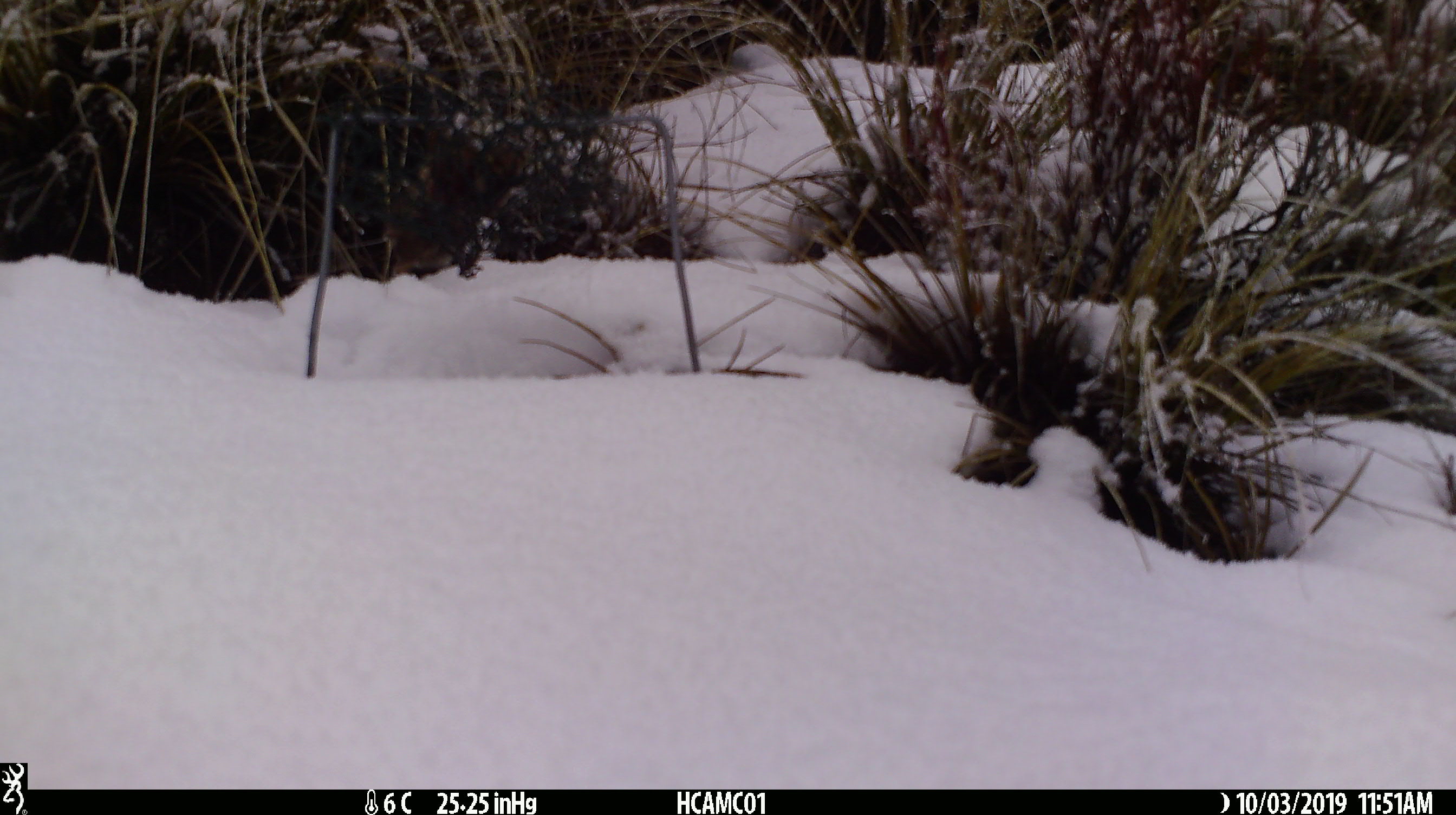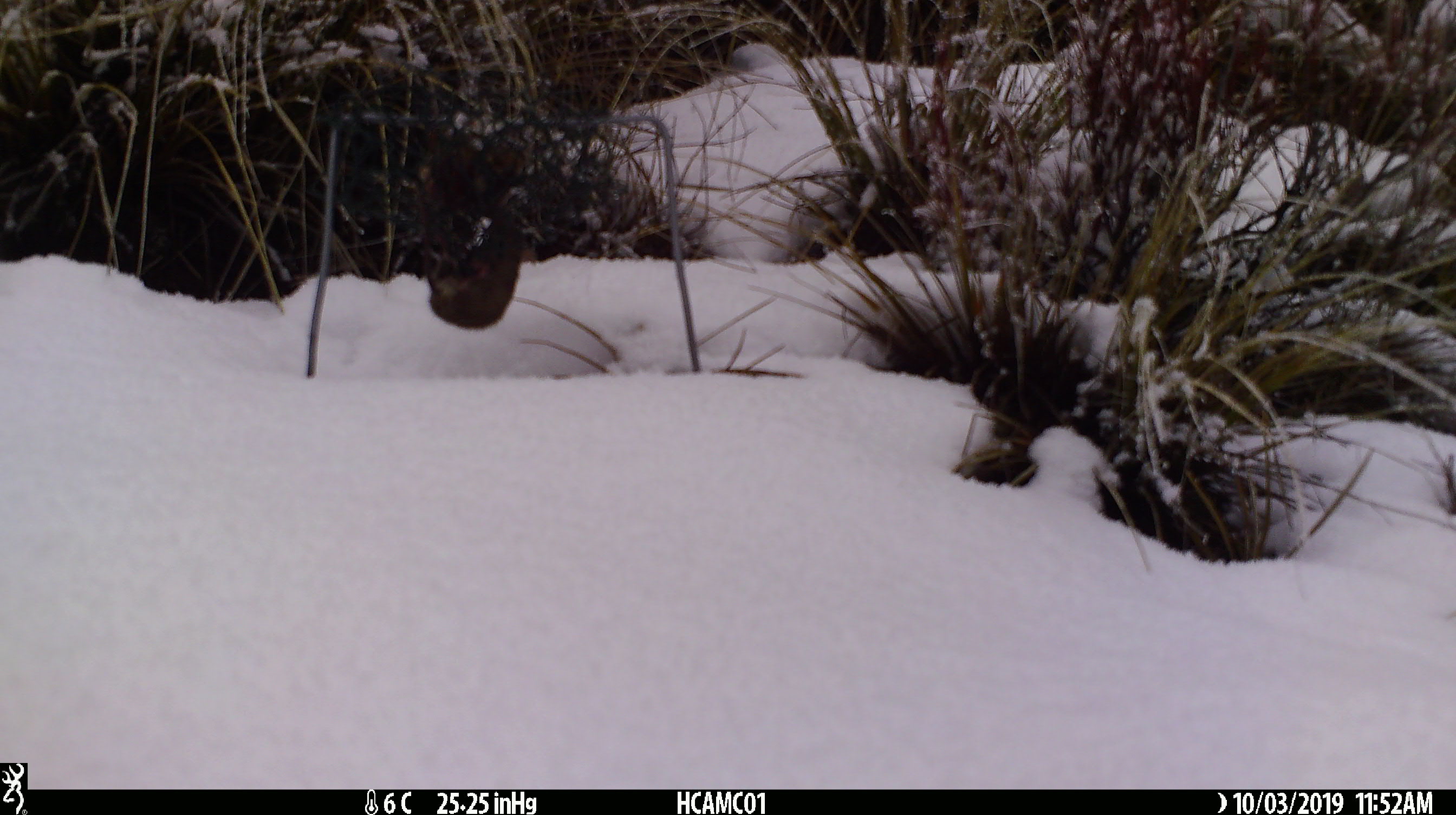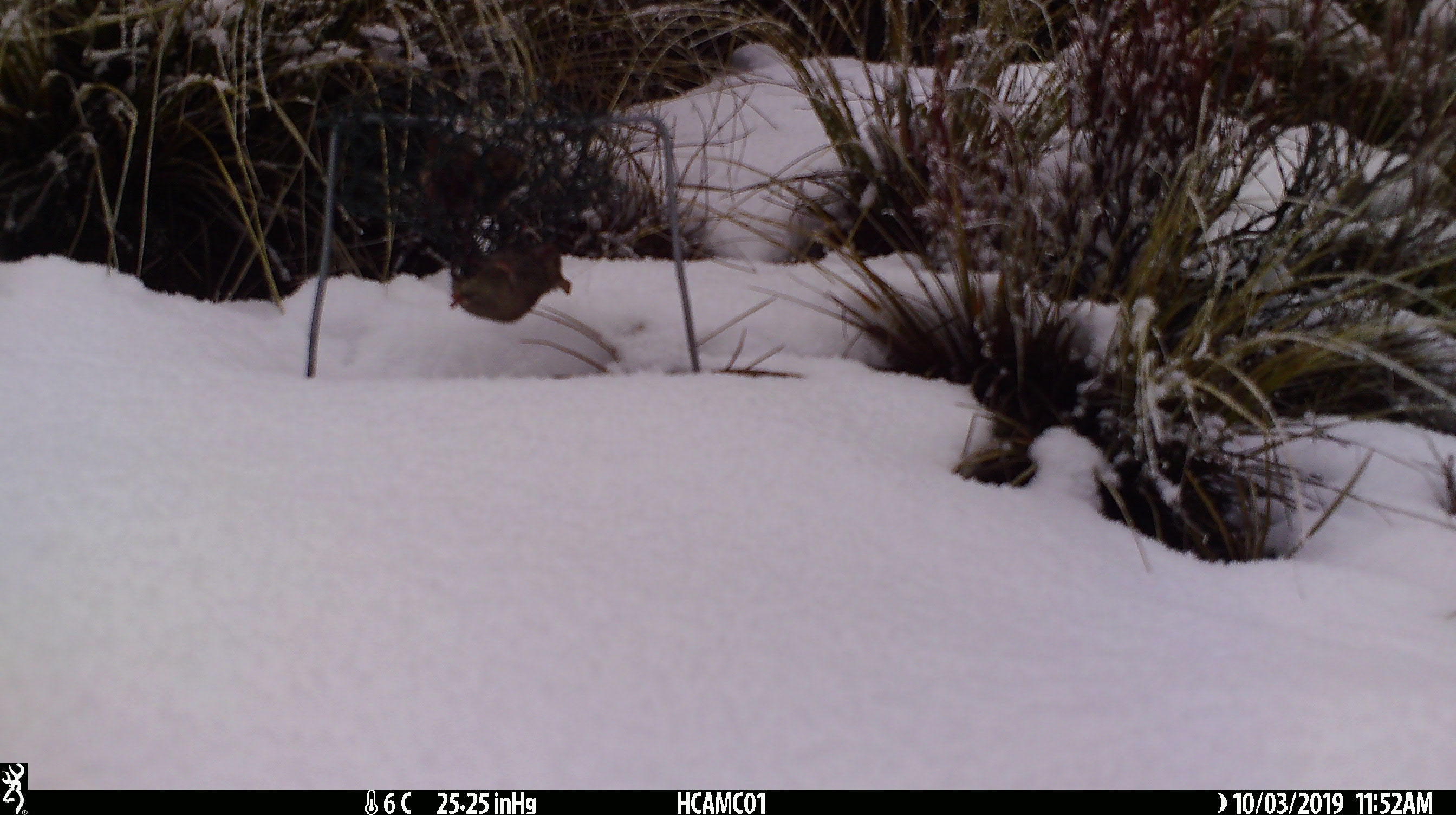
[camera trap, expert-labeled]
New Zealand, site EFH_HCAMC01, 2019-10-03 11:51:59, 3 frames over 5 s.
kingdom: Animalia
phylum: Chordata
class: Mammalia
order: Rodentia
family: Muridae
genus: Mus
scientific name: Mus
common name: mouse